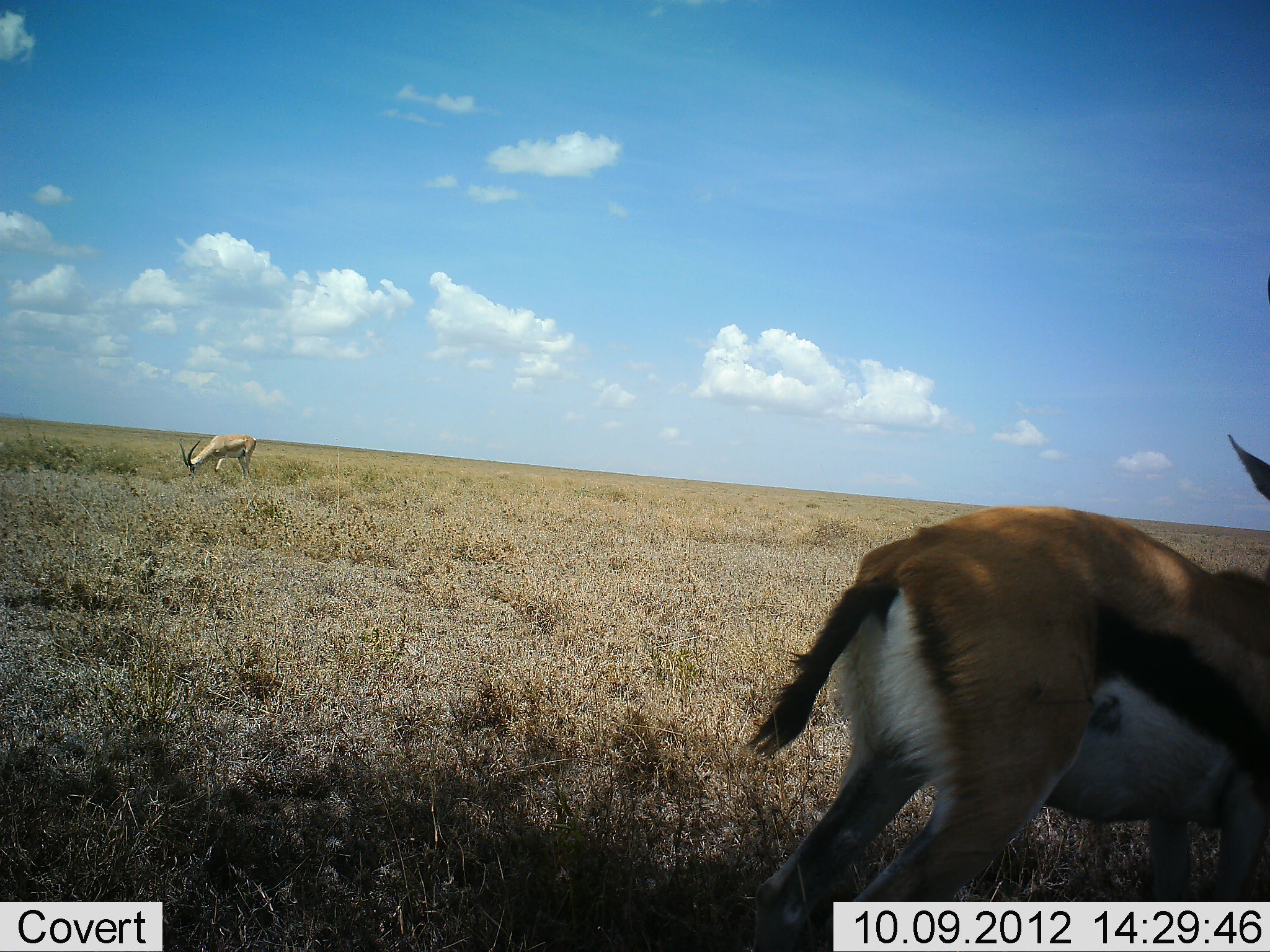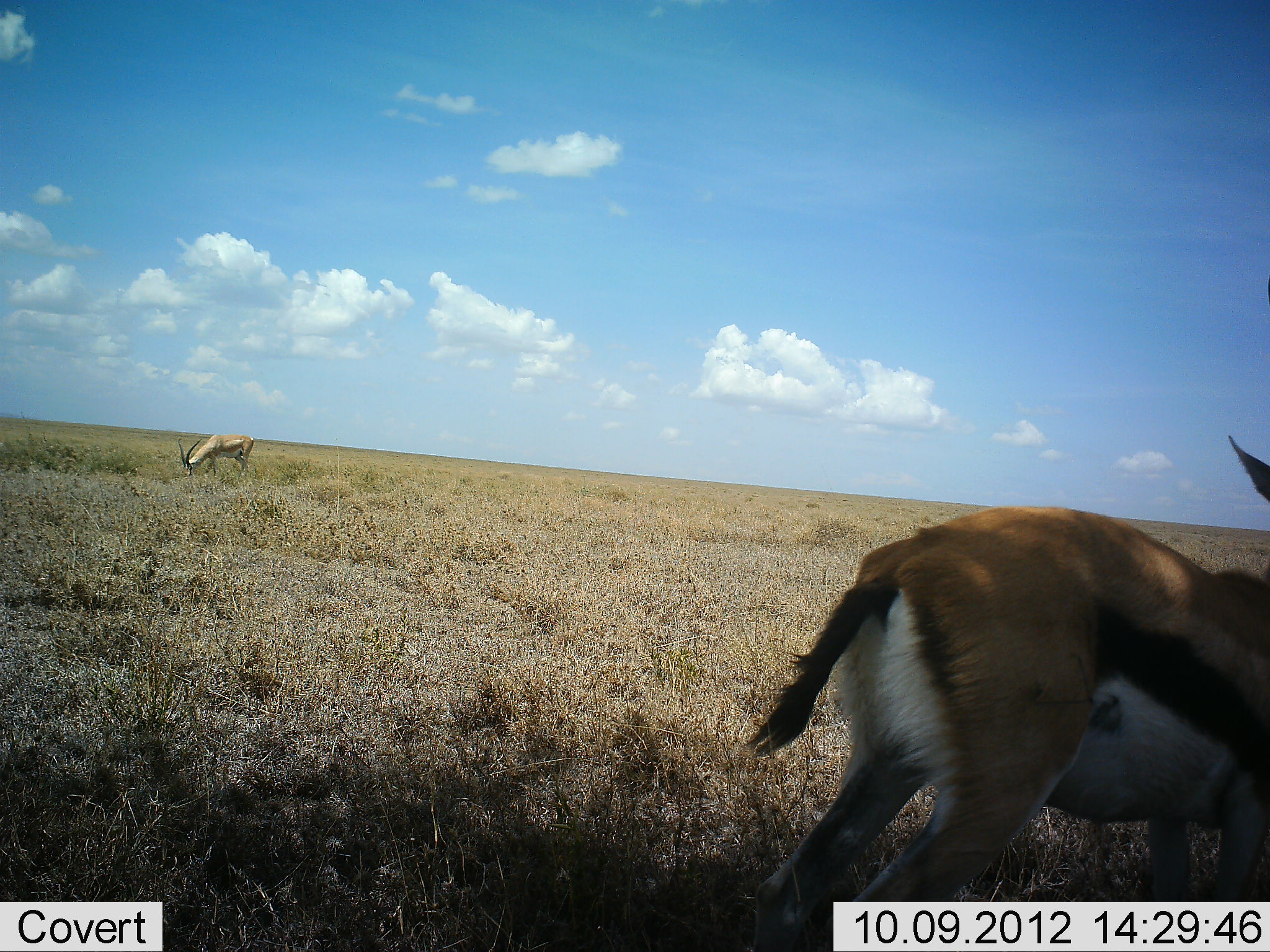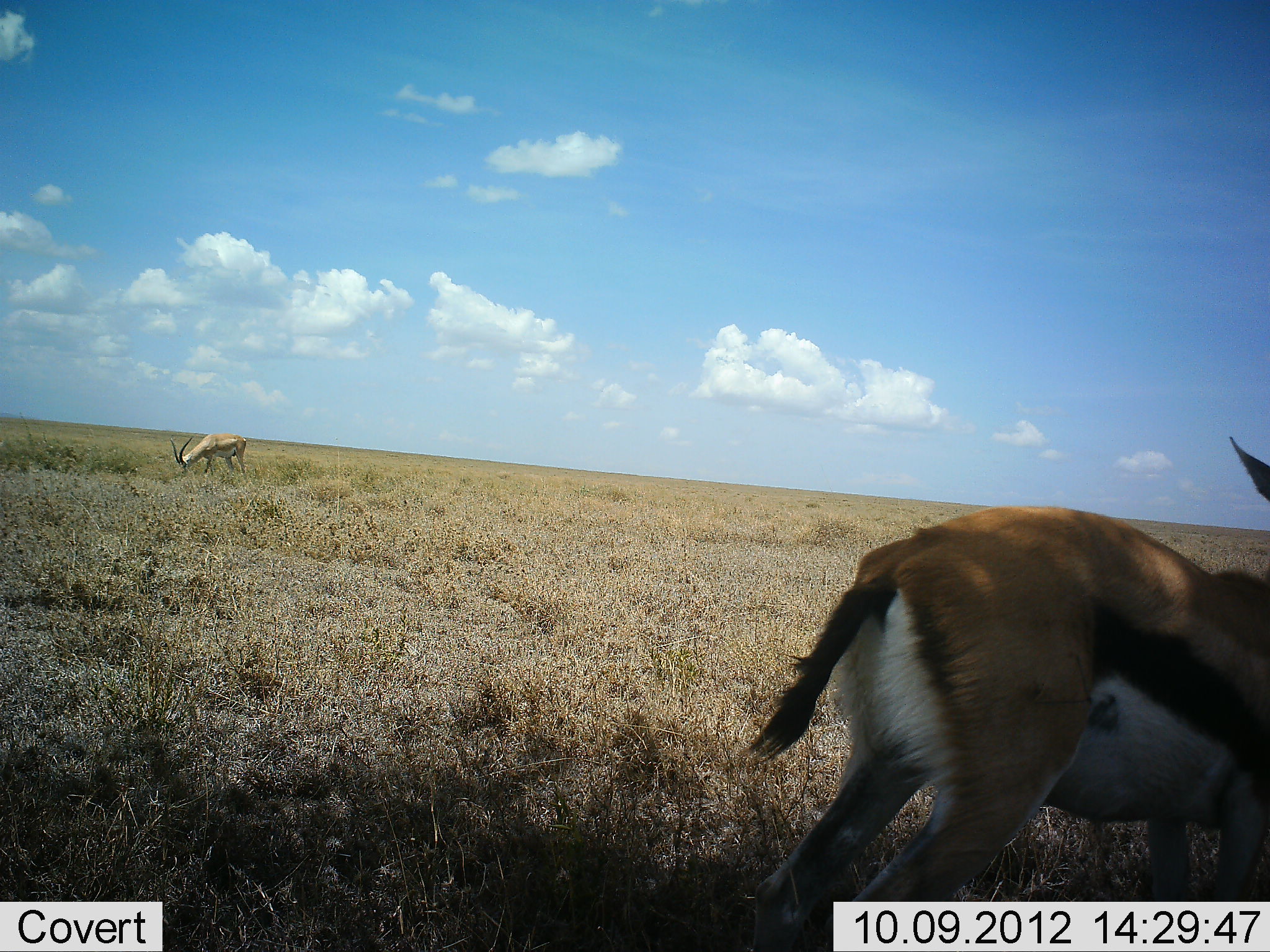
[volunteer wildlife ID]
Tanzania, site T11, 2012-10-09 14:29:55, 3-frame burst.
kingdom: Animalia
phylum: Chordata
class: Mammalia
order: Artiodactyla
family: Bovidae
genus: Eudorcas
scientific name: Eudorcas thomsonii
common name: thomson's gazelle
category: gazellethomsons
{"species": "gazellethomsons (thomson's gazelle) (Eudorcas thomsonii)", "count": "2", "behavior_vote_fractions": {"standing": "79%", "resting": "0%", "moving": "7%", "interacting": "0%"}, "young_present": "0%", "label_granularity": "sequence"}